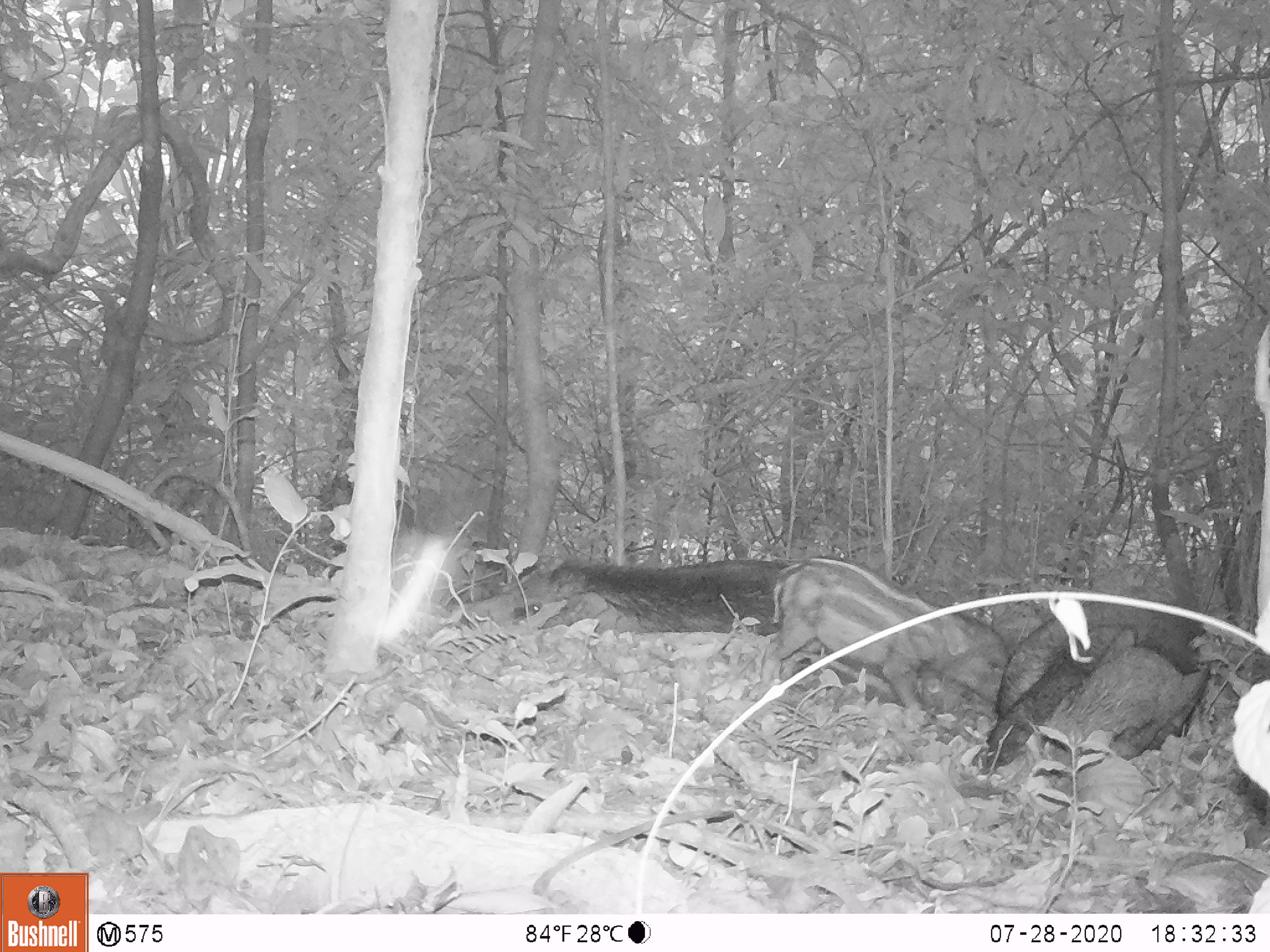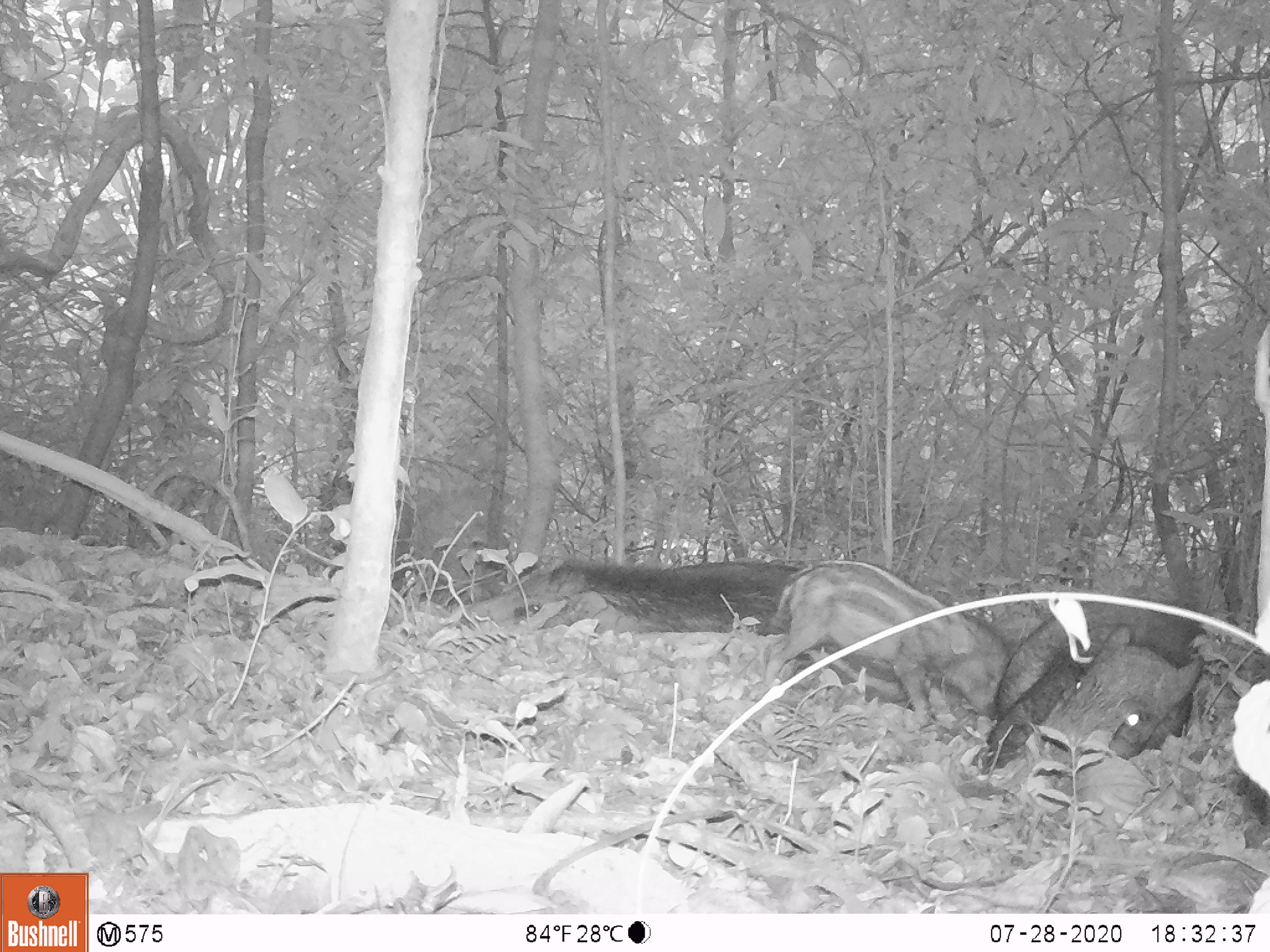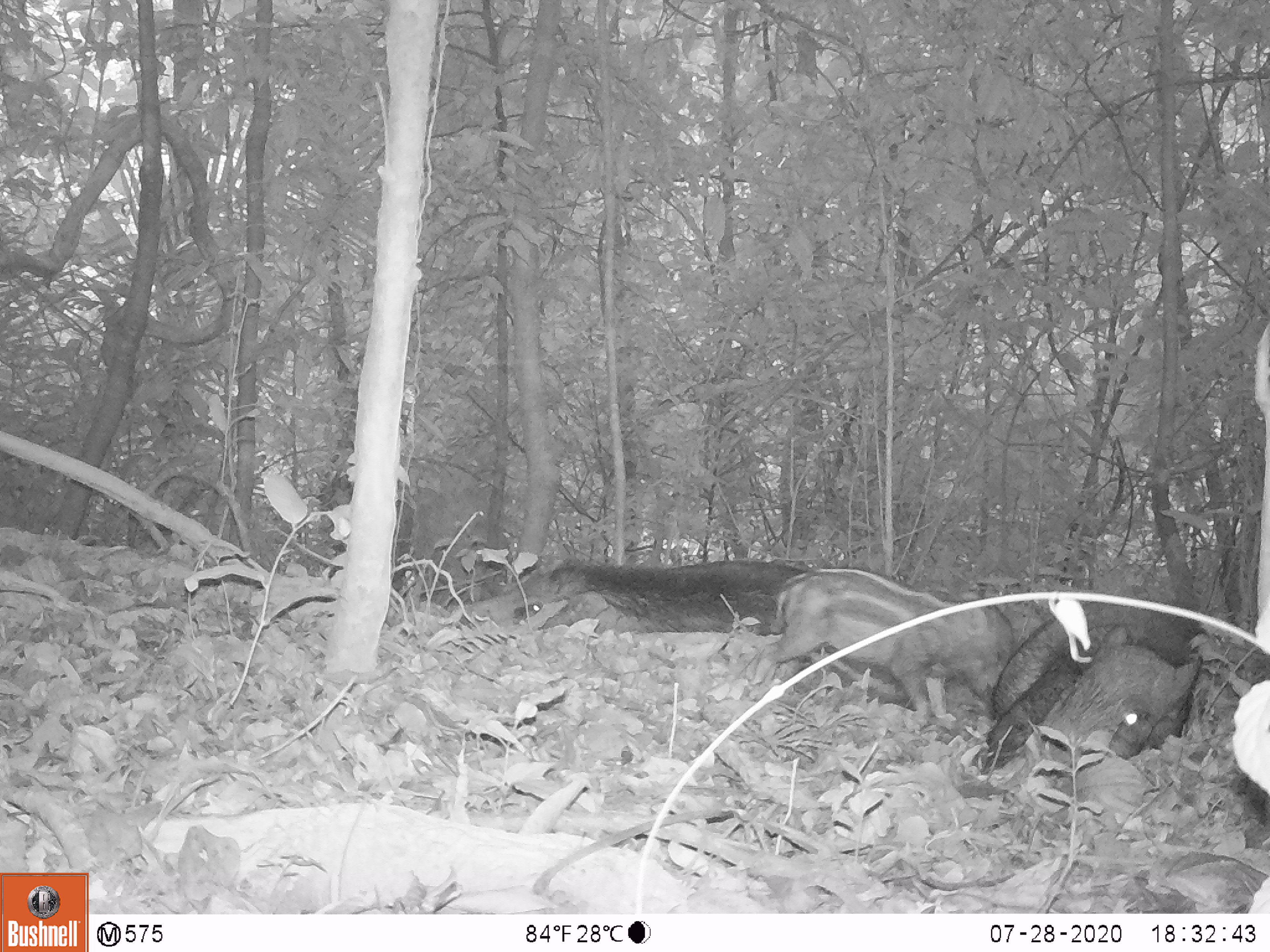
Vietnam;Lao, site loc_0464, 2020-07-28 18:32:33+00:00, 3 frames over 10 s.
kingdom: Animalia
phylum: Chordata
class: Mammalia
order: Artiodactyla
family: Suidae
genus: Sus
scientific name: Sus scrofa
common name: eurasian wild pig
Eurasian wild pig (Sus scrofa). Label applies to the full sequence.